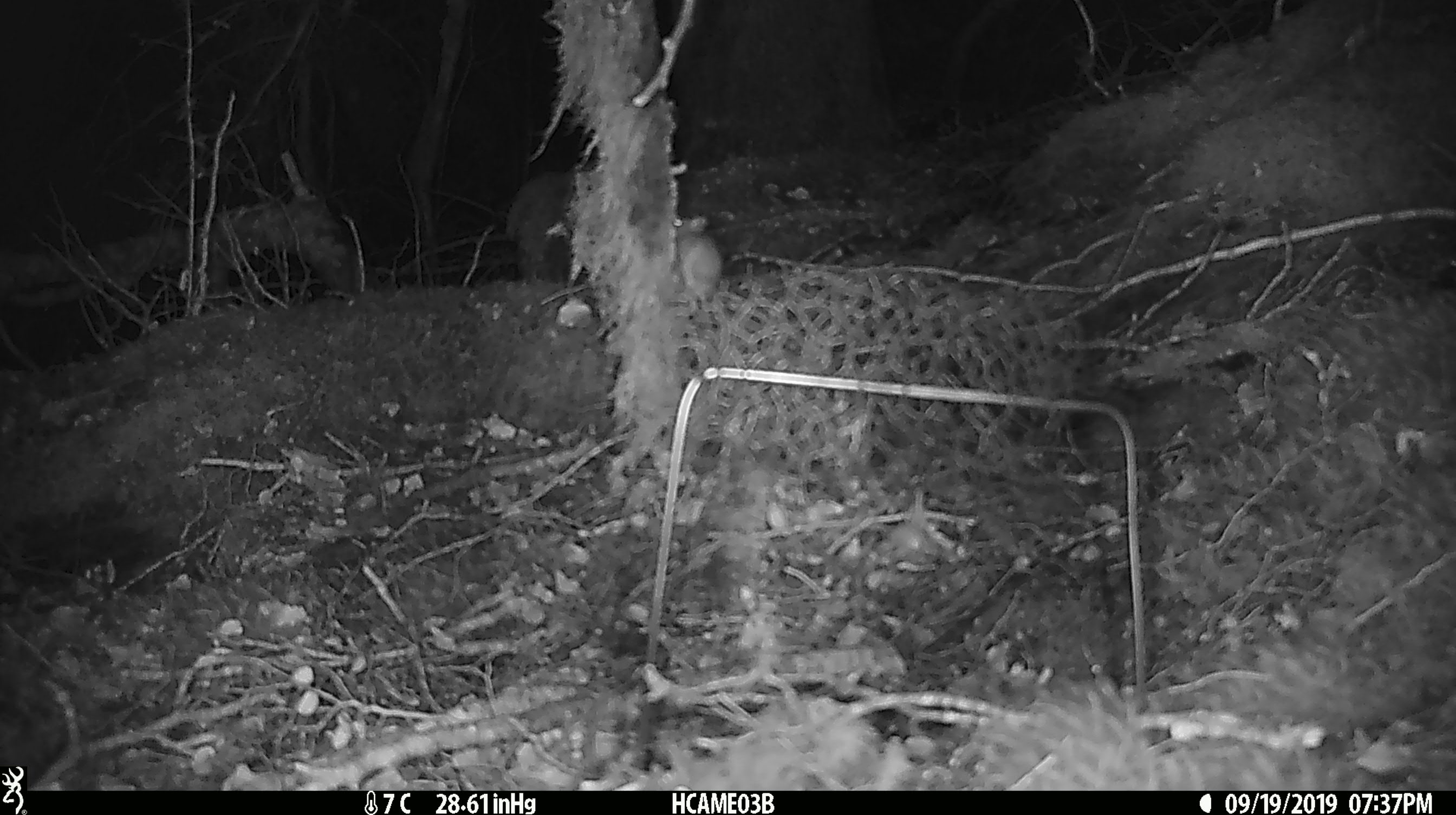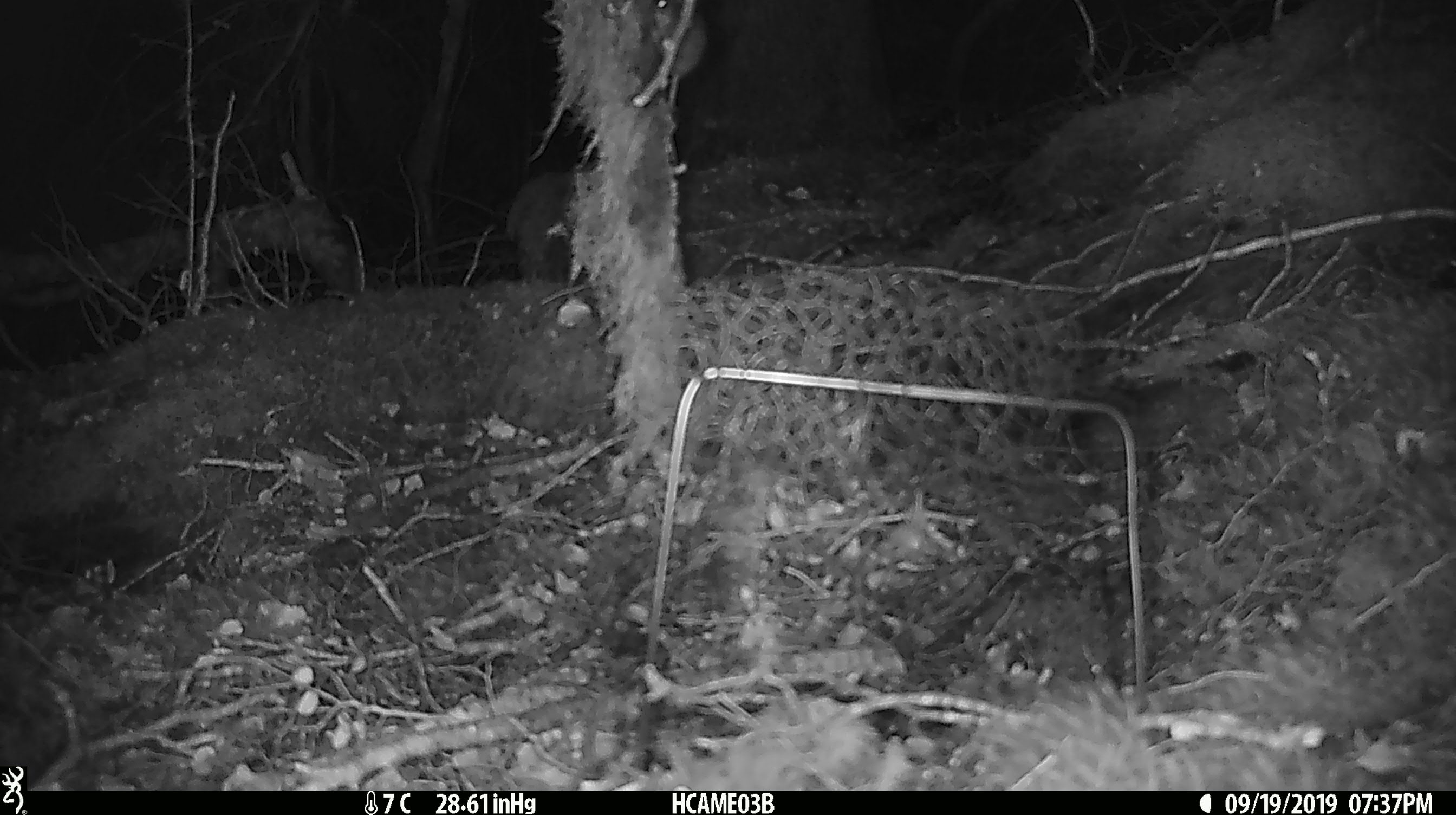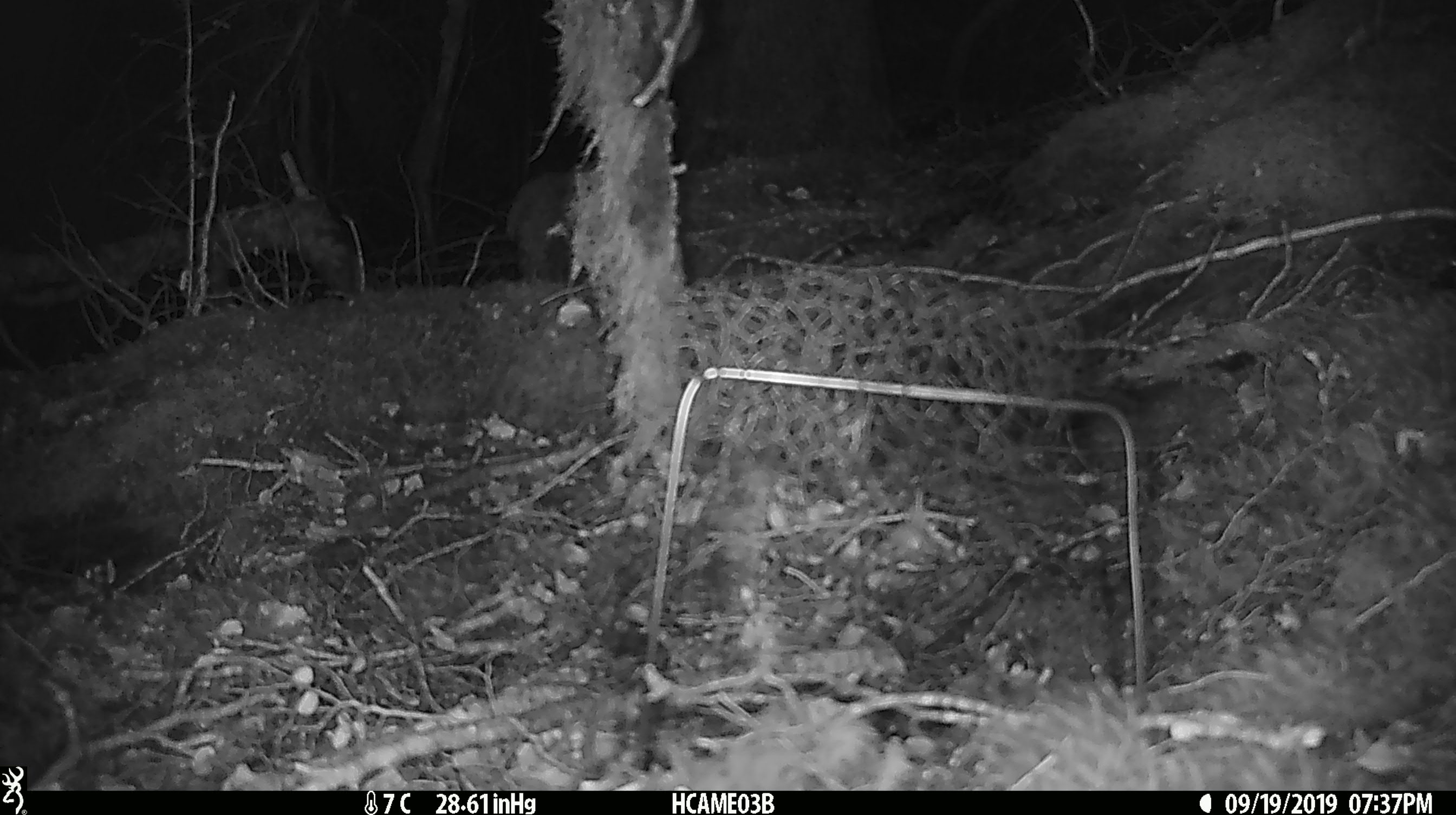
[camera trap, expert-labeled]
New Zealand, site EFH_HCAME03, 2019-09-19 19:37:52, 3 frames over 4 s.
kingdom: Animalia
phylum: Chordata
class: Mammalia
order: Rodentia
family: Muridae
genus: Mus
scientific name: Mus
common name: mouse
Mouse (Mus).